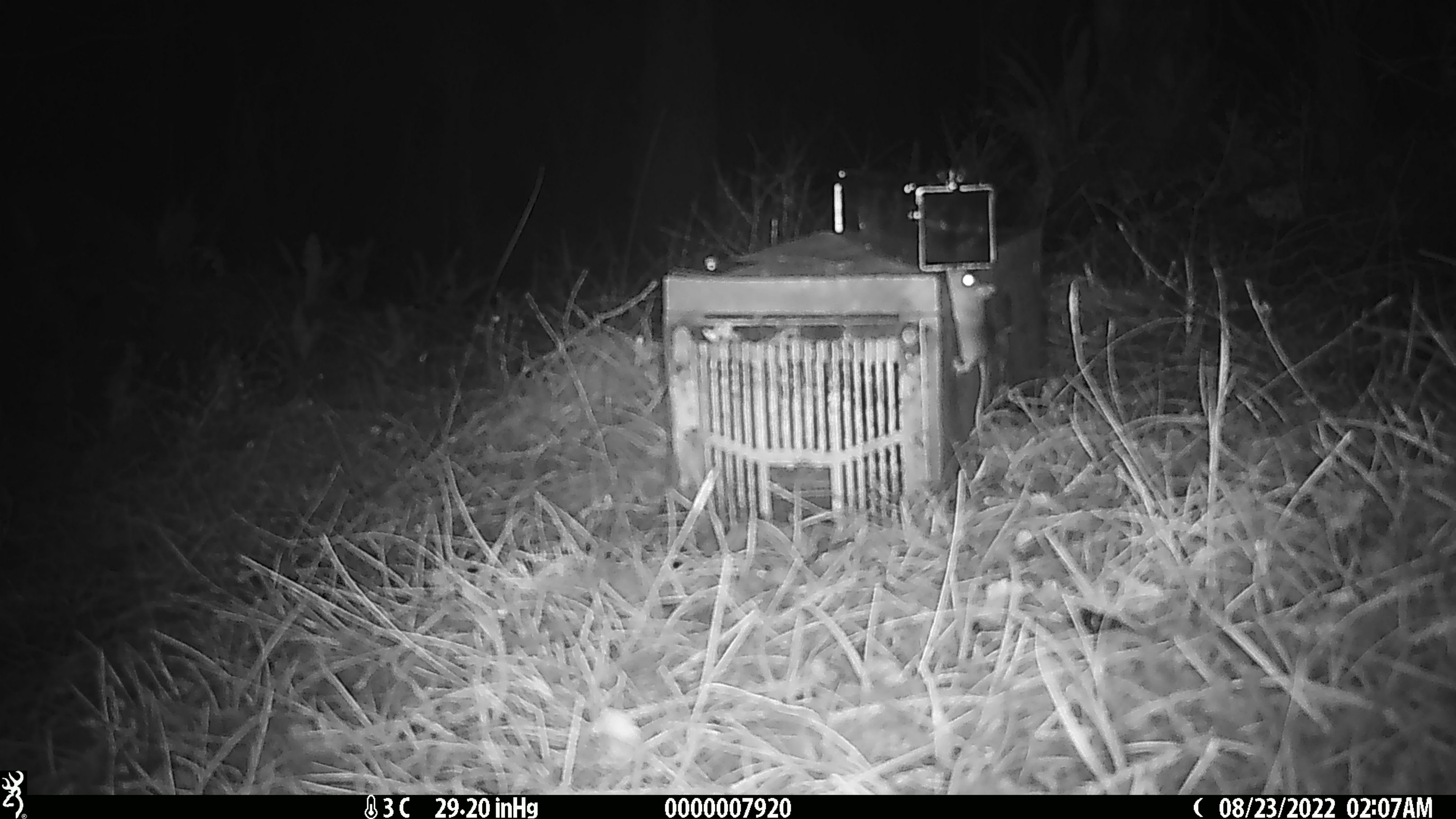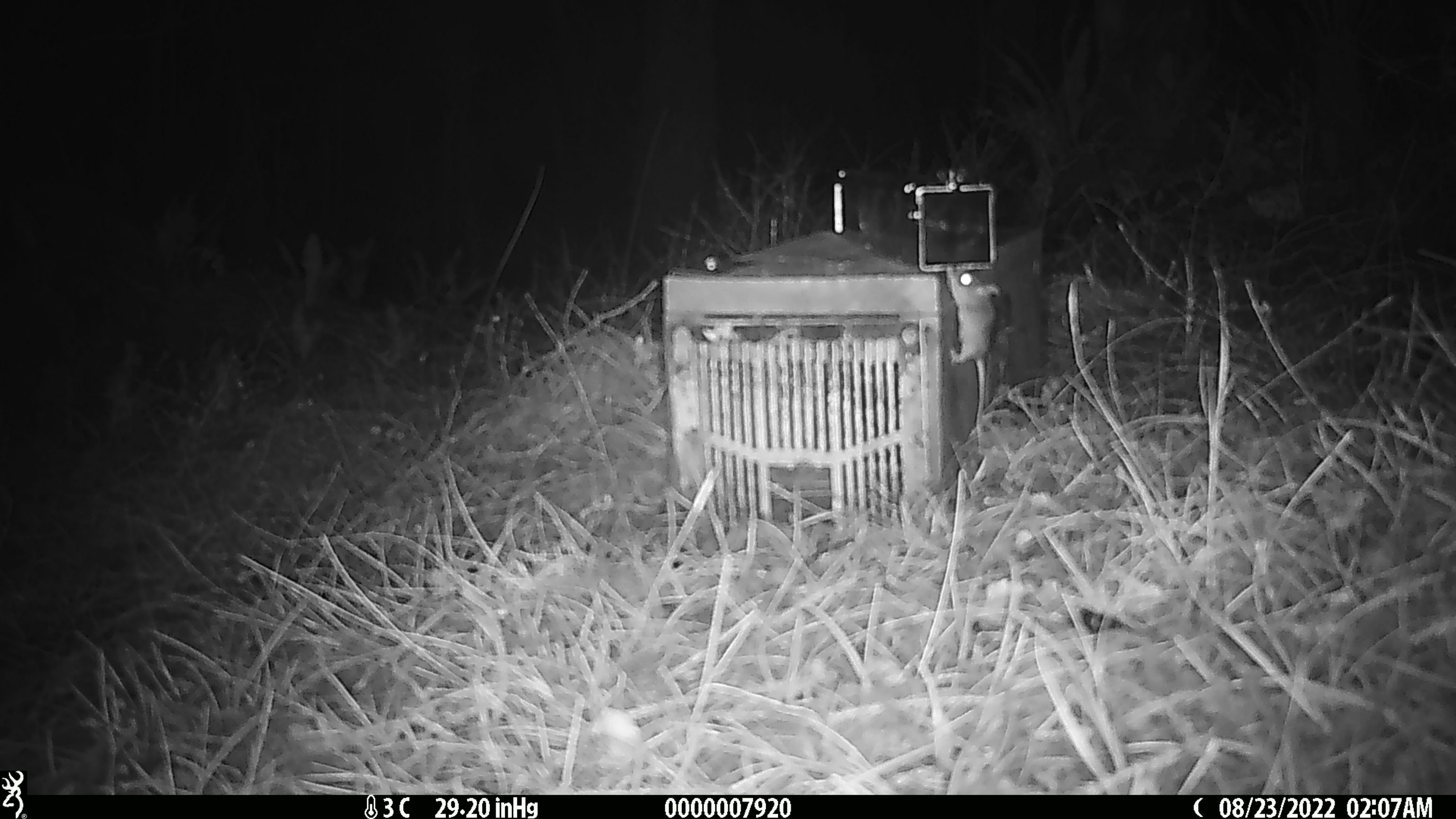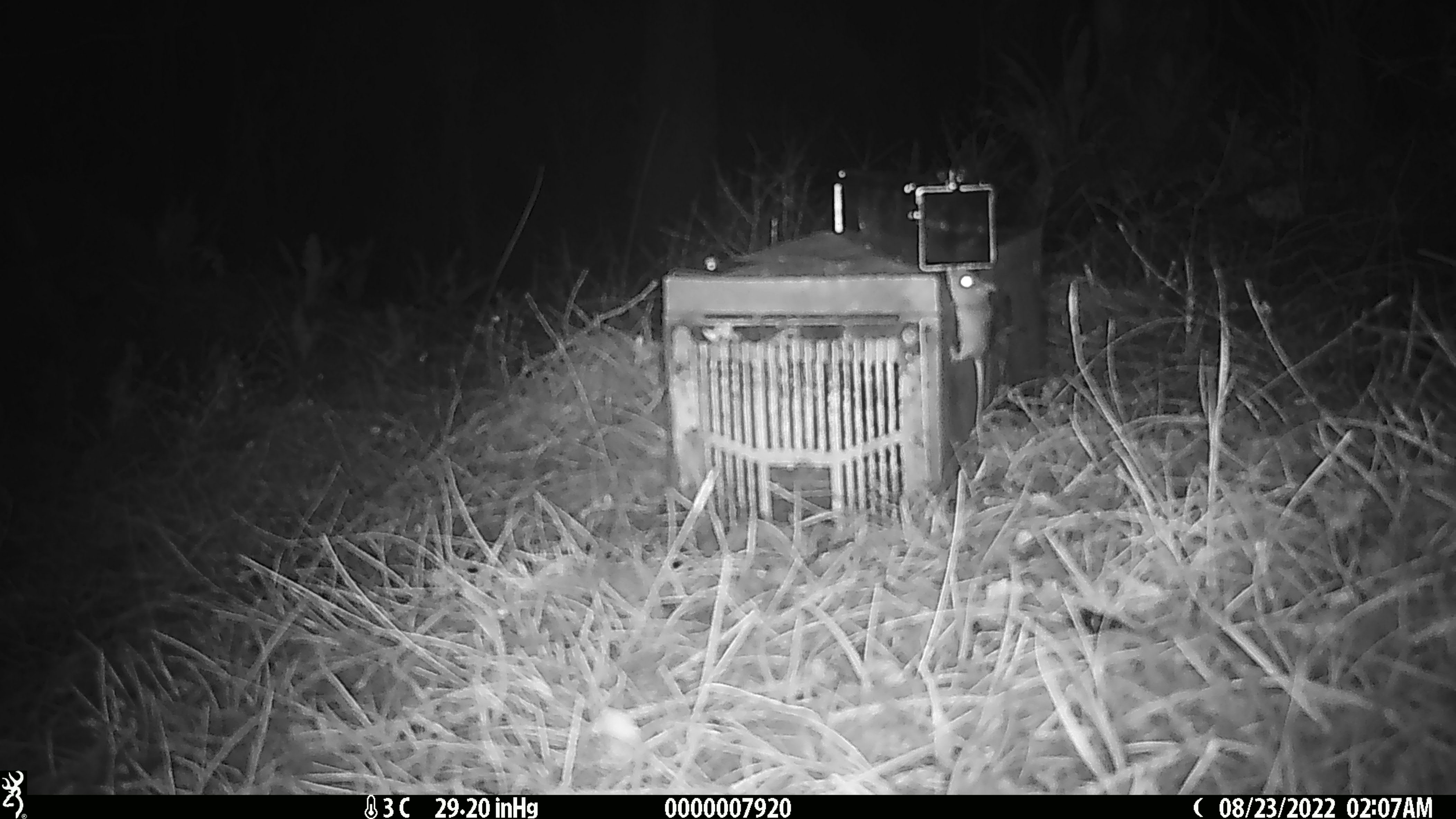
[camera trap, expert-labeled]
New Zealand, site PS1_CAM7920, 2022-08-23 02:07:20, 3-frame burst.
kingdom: Animalia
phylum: Chordata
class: Mammalia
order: Rodentia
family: Muridae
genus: Mus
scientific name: Mus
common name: mouse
Mouse (Mus).